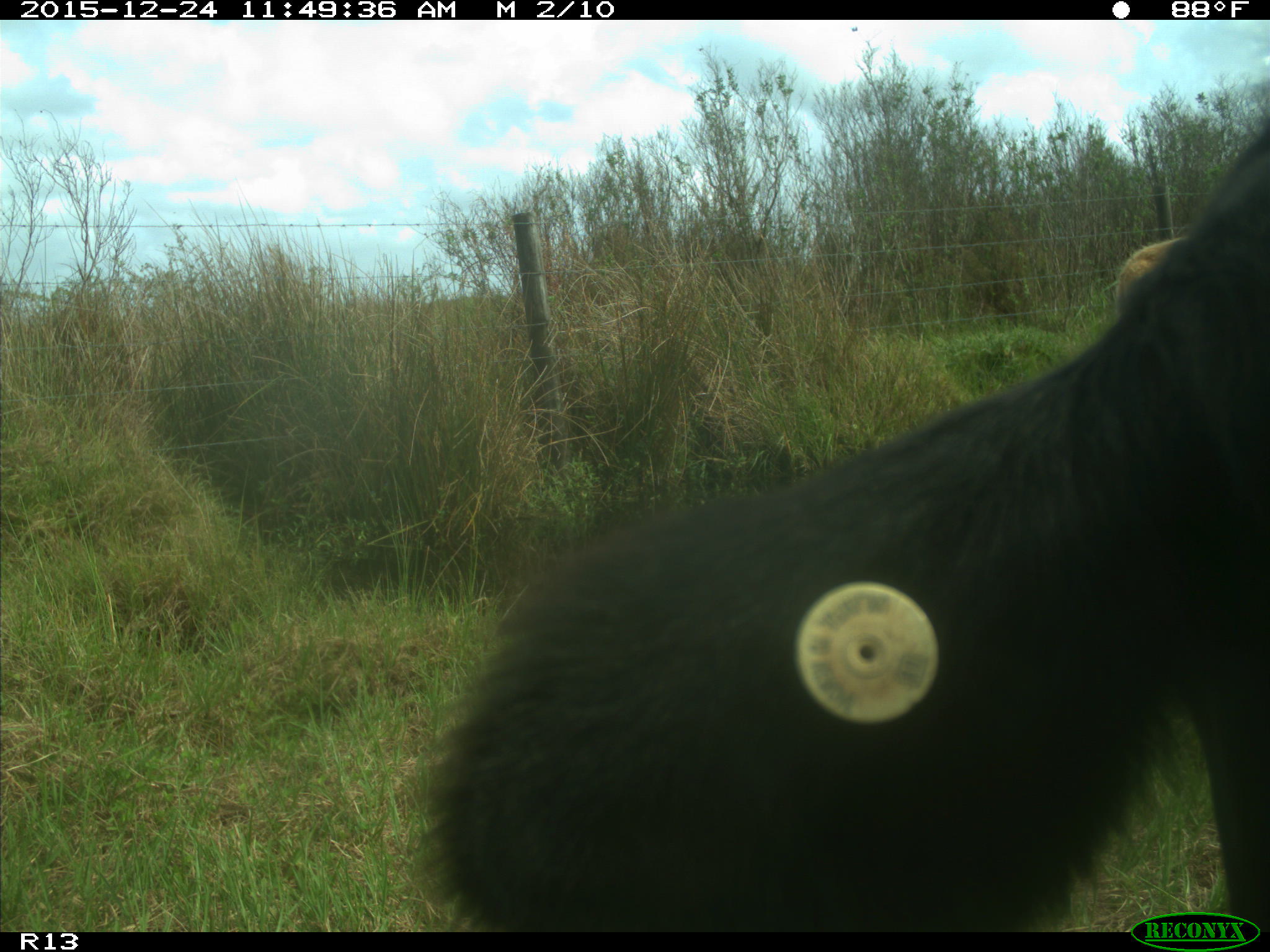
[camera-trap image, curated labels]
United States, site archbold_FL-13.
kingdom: Animalia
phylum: Chordata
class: Mammalia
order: Artiodactyla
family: Bovidae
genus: Bos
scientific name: Bos taurus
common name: domestic cow